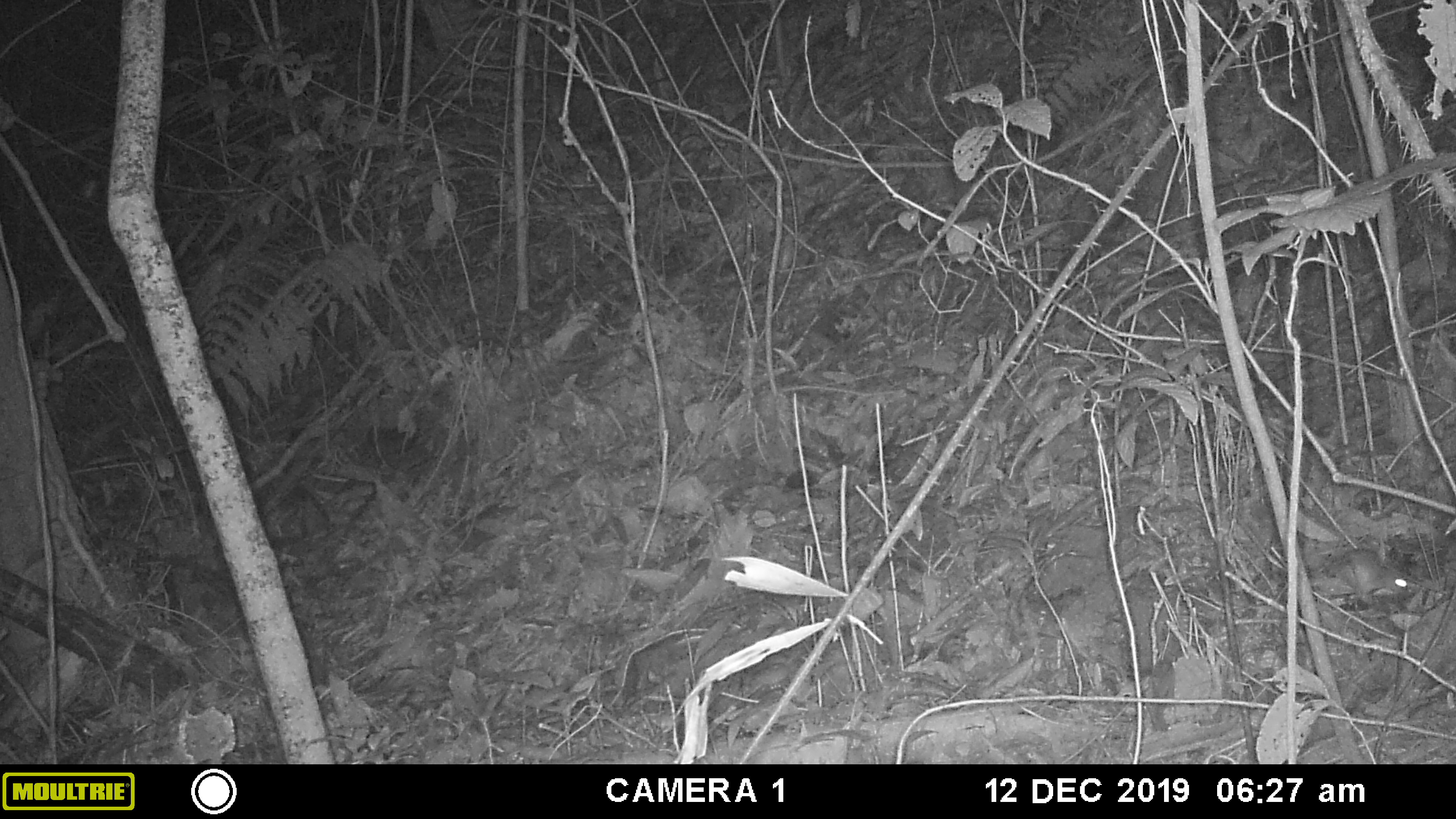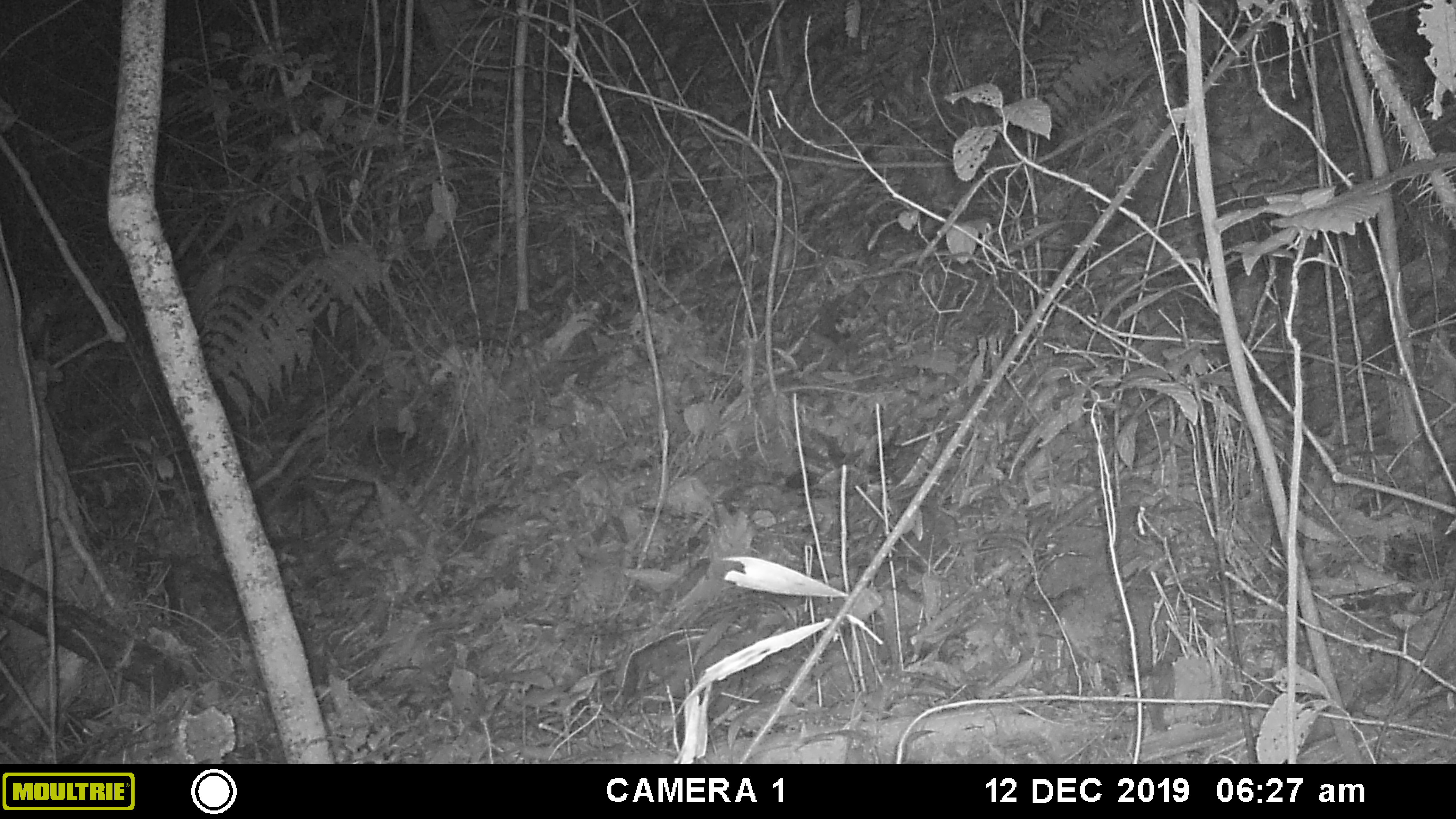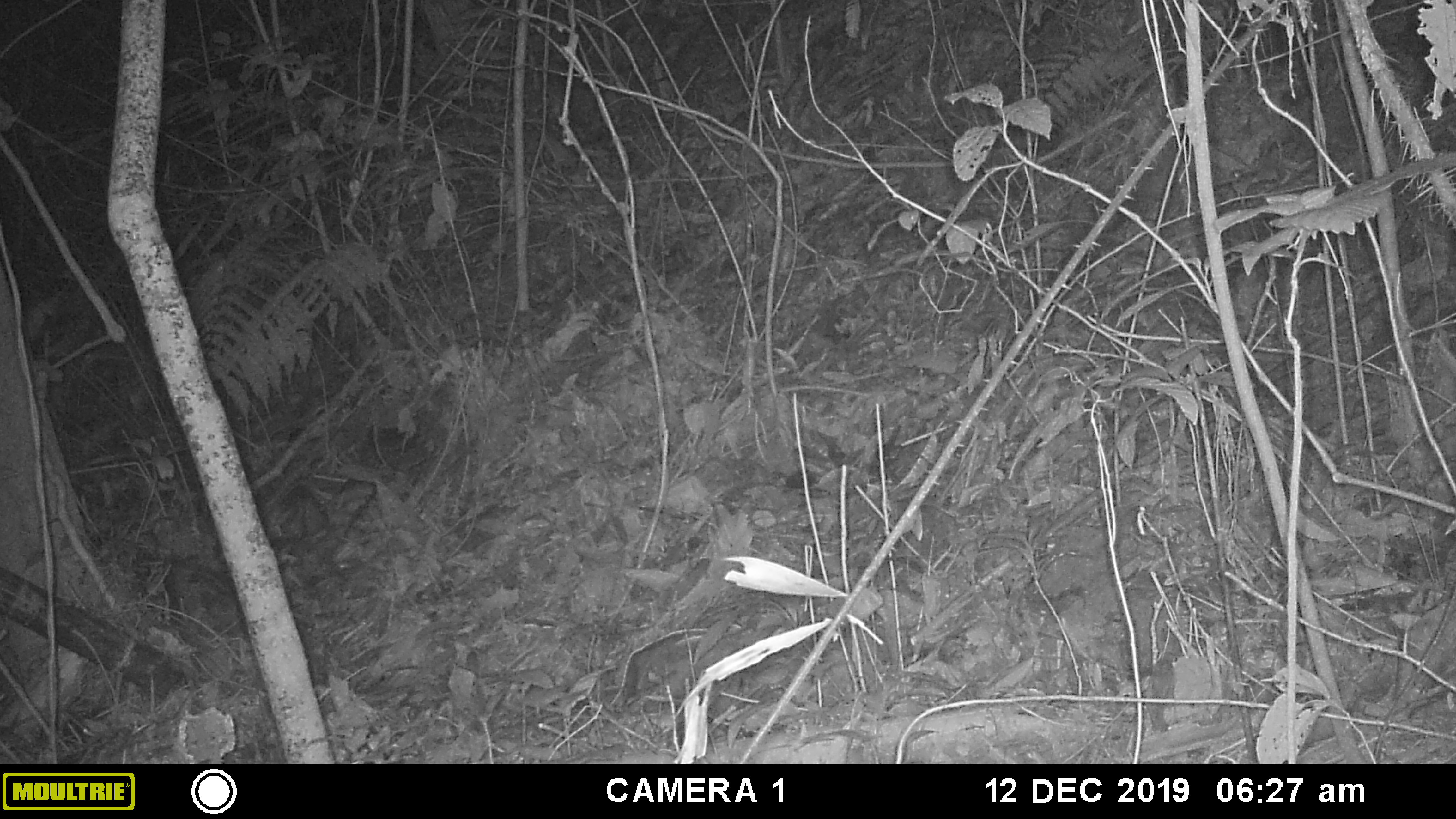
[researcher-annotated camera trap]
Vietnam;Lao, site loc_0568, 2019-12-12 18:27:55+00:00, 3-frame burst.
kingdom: Animalia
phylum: Chordata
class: Mammalia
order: Rodentia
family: Muridae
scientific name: Muridae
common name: old-world mice and rats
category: unidentified murid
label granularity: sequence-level